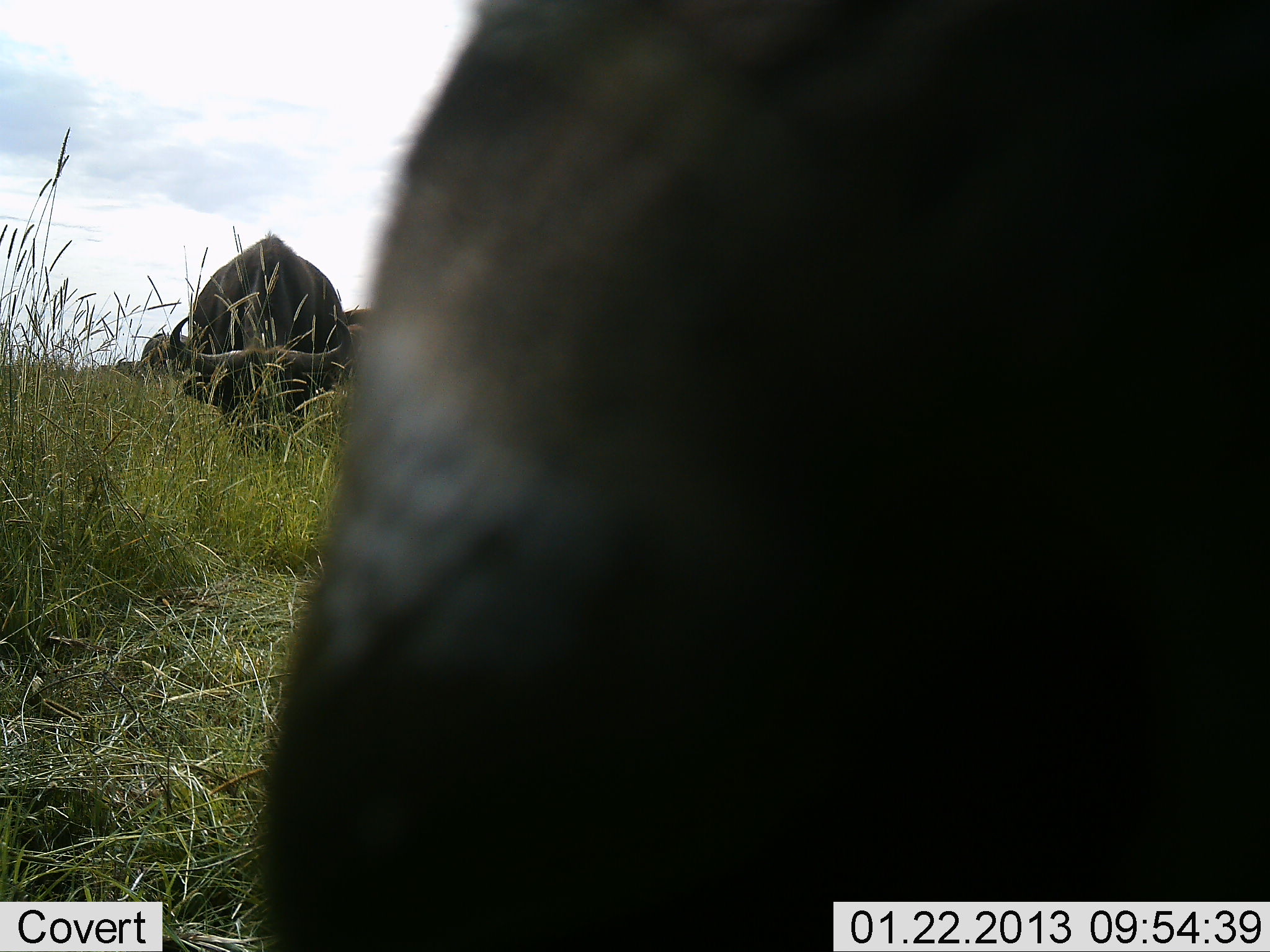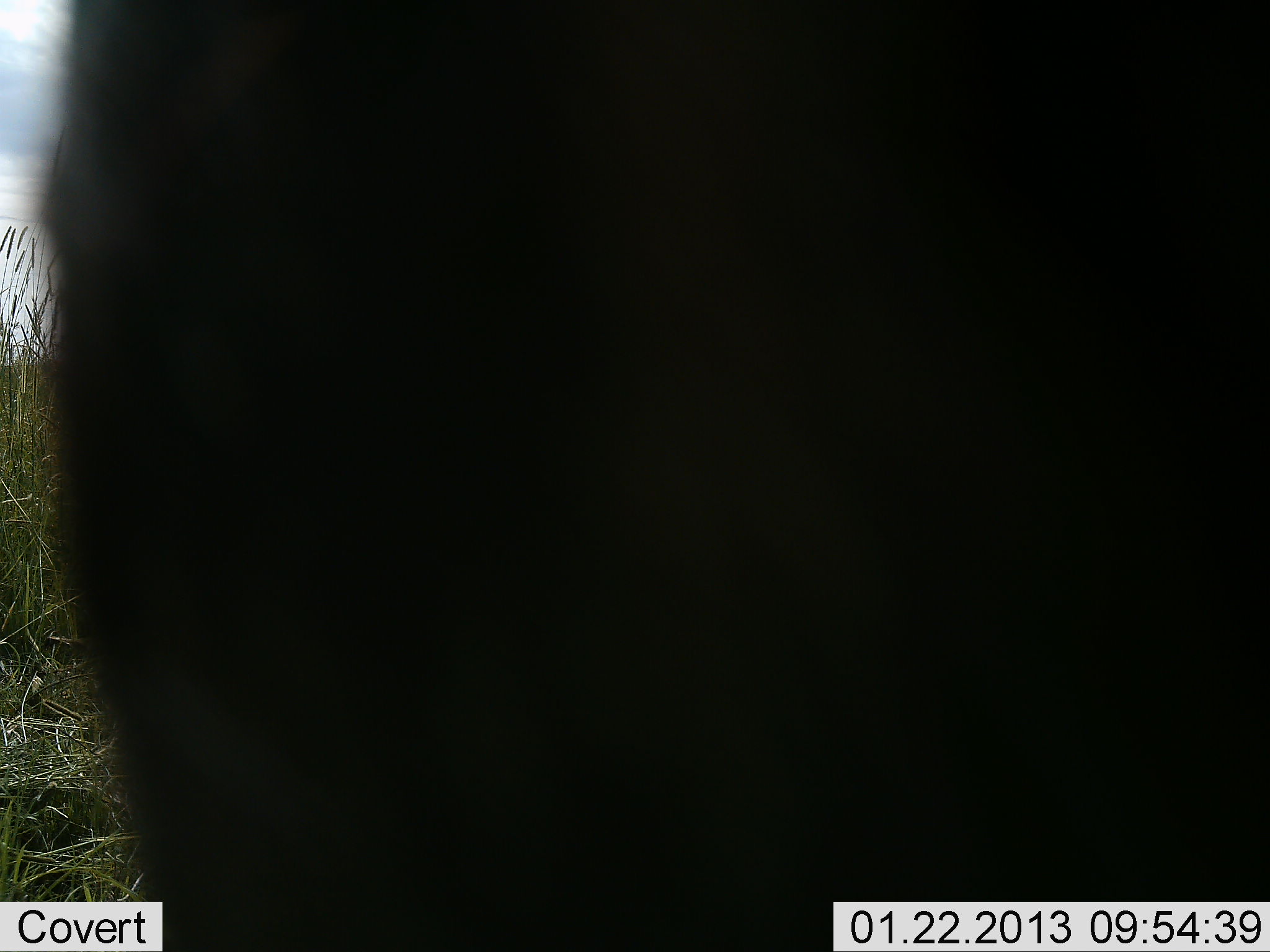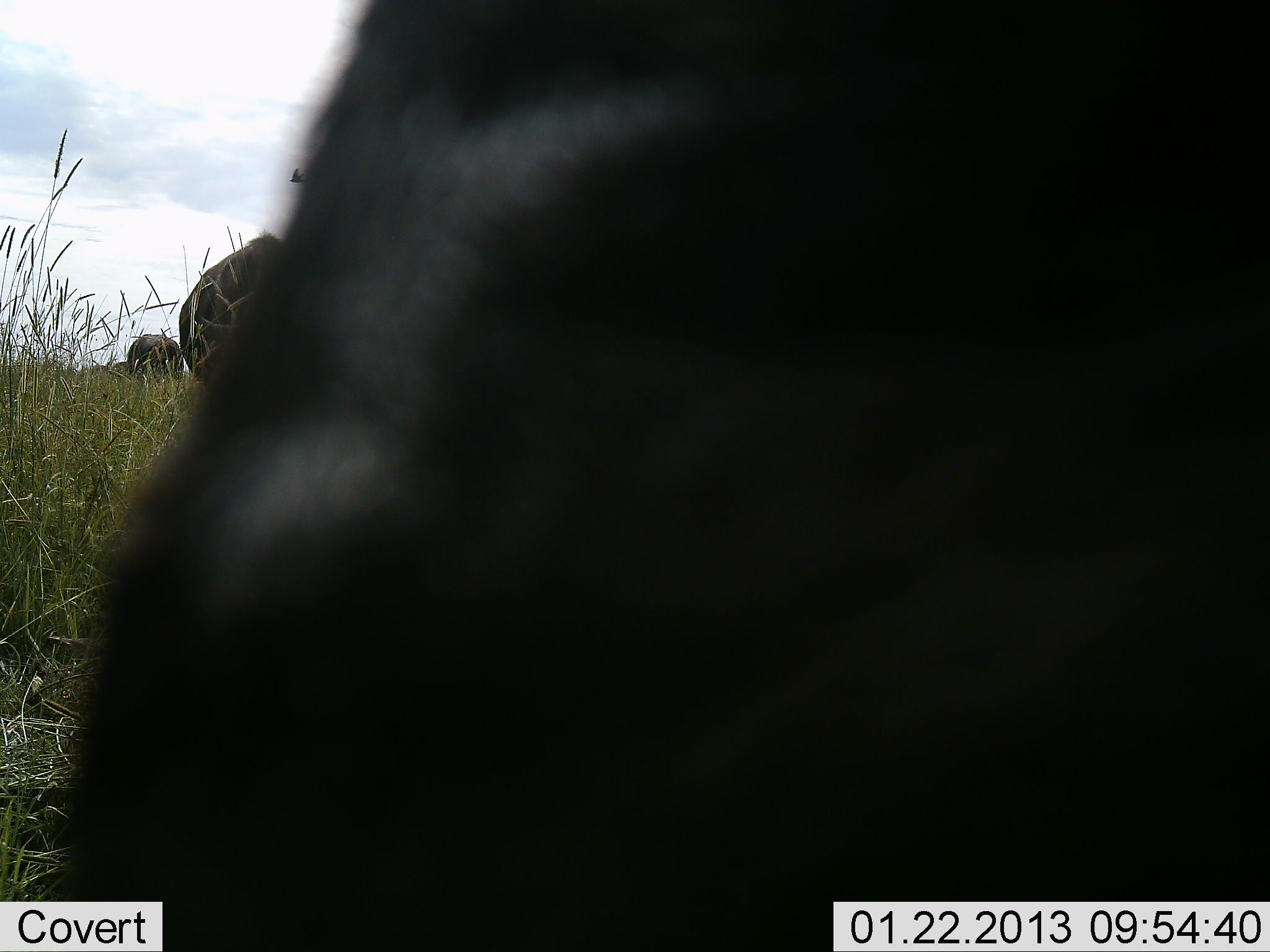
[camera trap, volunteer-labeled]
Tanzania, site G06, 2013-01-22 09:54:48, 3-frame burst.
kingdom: Animalia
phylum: Chordata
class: Mammalia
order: Artiodactyla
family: Bovidae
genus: Syncerus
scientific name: Syncerus caffer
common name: cape buffalo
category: buffalo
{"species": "buffalo (cape buffalo) (Syncerus caffer)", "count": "3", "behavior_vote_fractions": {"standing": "55%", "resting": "0%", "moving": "23%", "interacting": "9%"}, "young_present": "5%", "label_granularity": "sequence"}